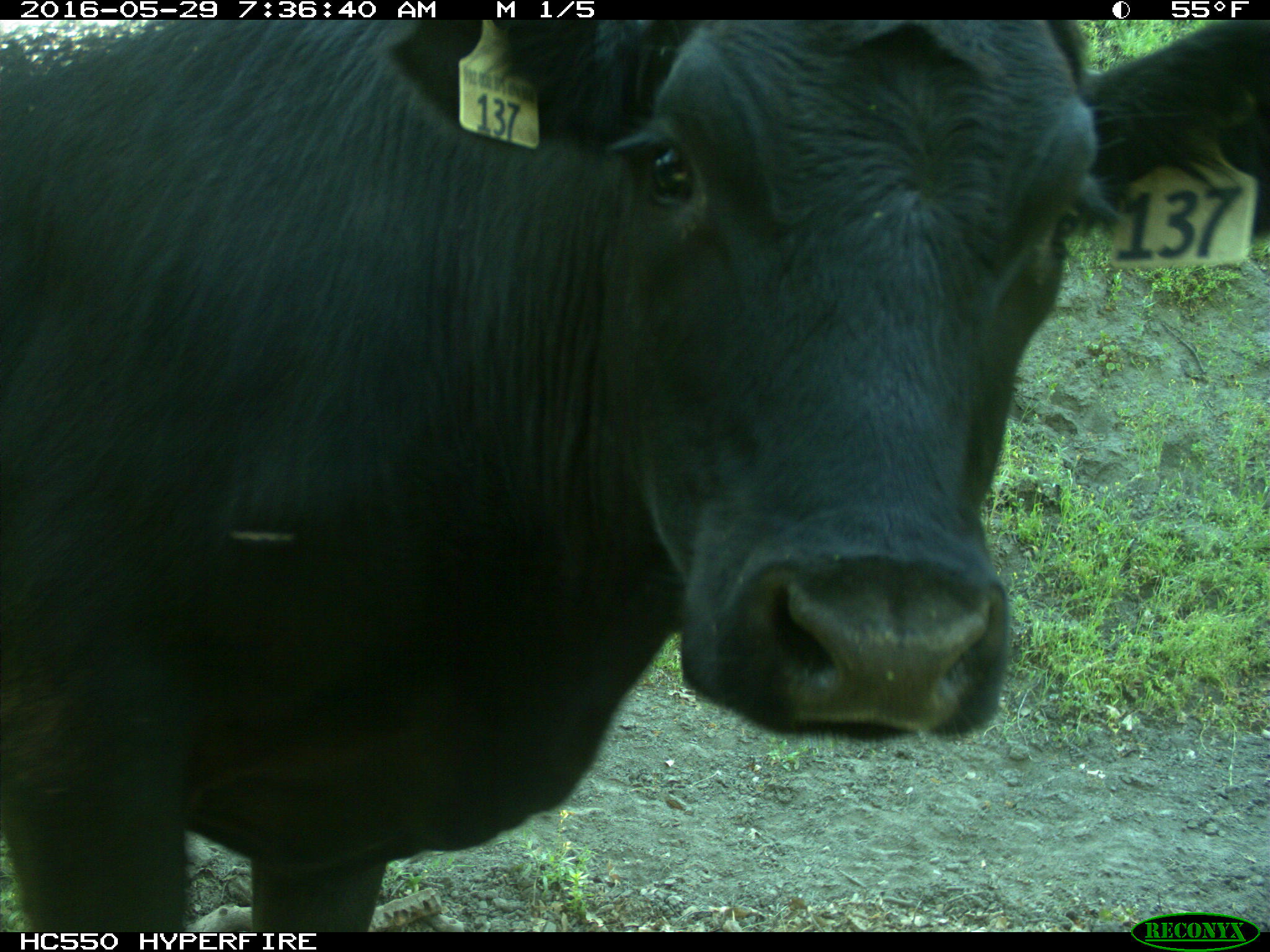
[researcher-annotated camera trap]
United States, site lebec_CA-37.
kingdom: Animalia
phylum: Chordata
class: Mammalia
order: Artiodactyla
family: Bovidae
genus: Bos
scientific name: Bos taurus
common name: domestic cow